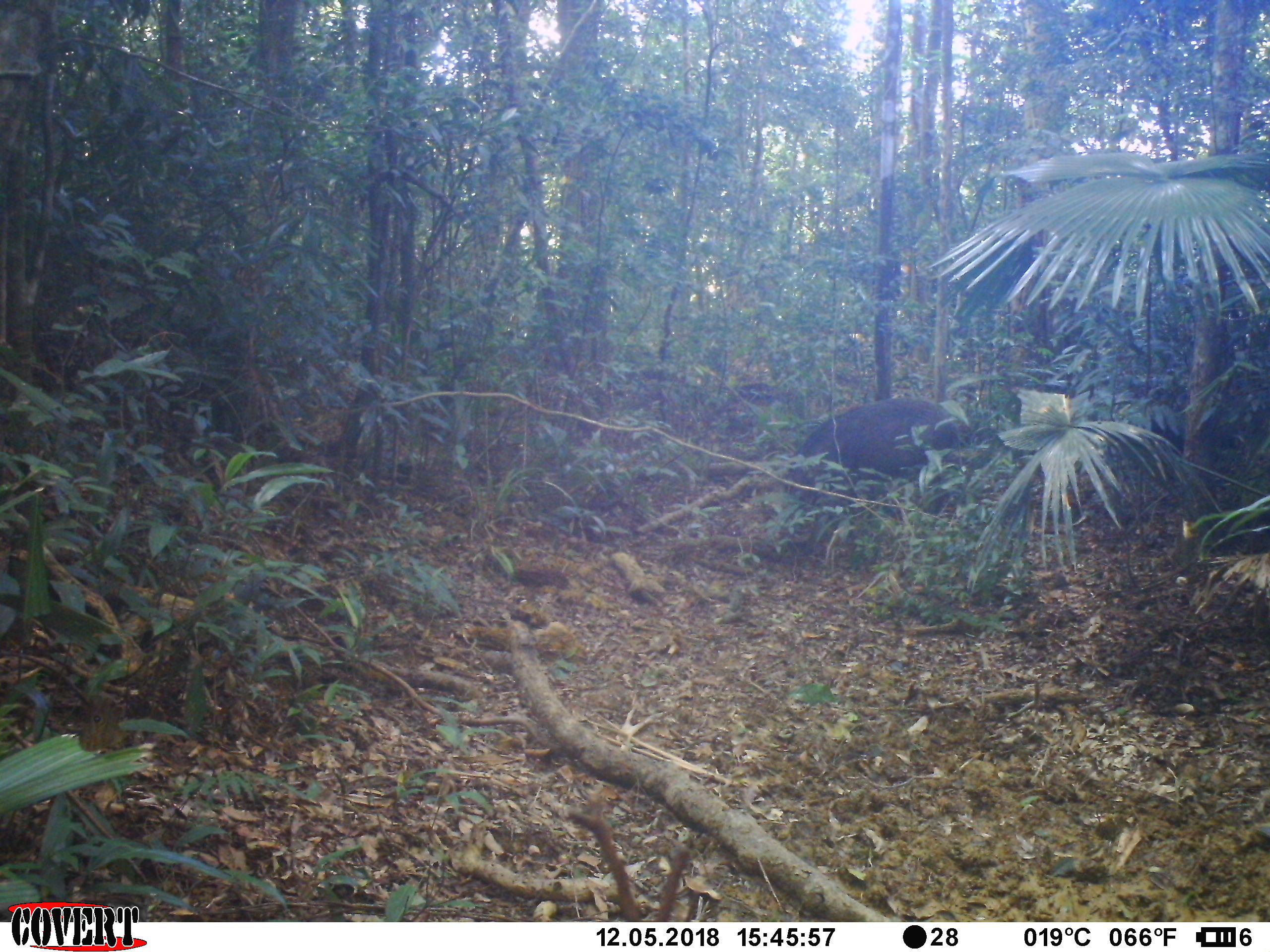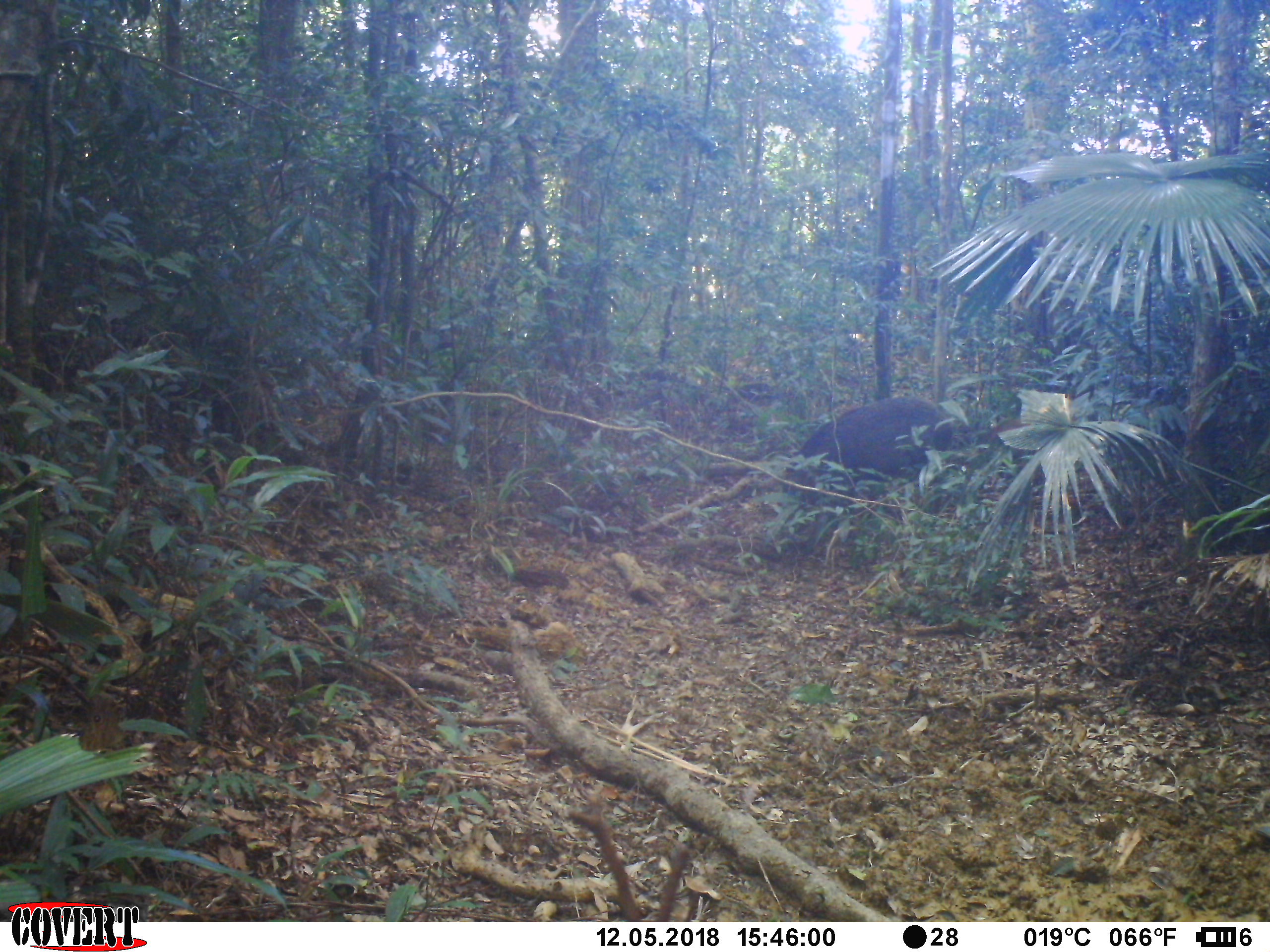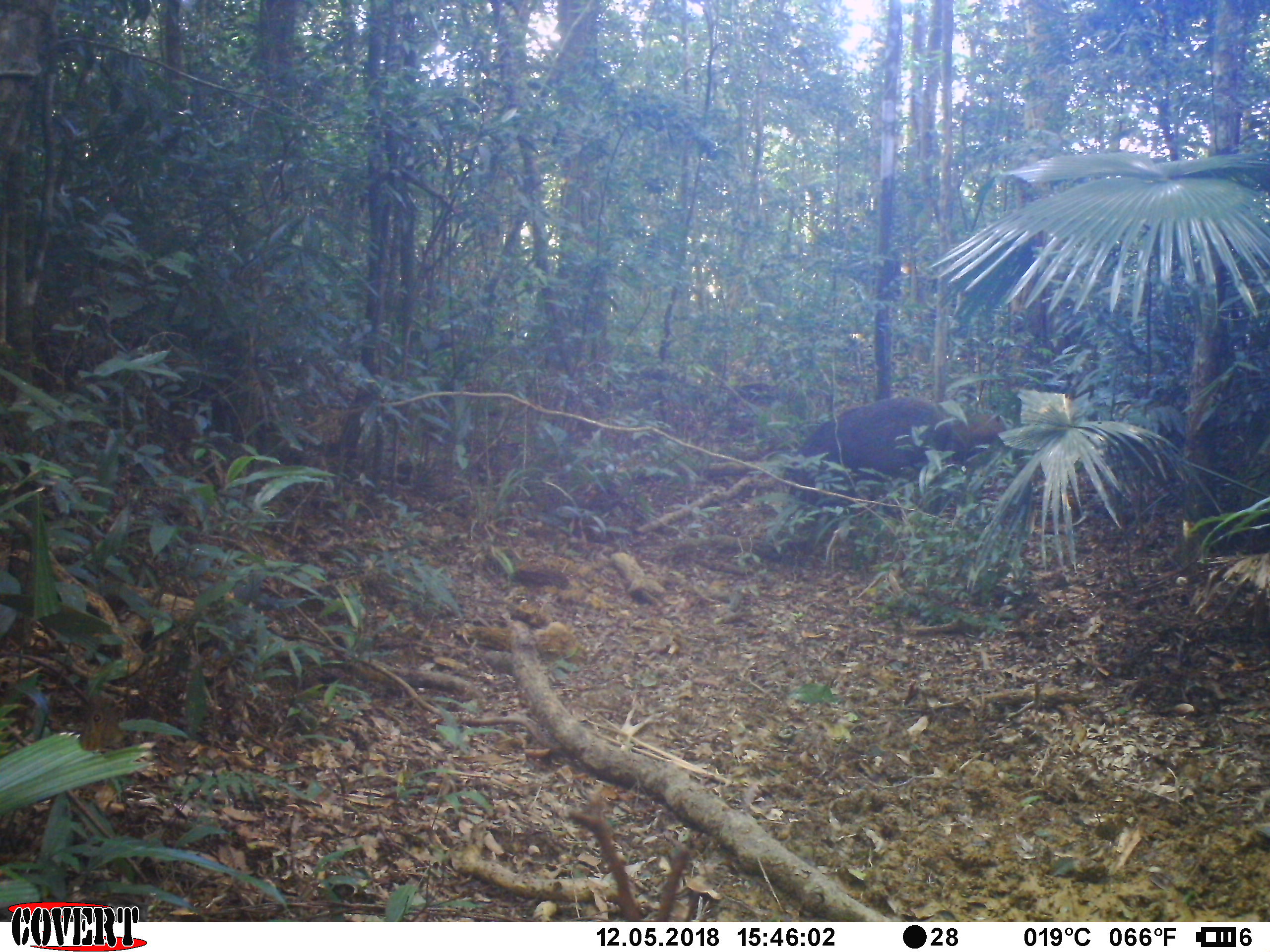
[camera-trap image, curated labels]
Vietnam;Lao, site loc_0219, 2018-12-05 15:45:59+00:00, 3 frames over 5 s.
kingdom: Animalia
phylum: Chordata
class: Mammalia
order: Artiodactyla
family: Suidae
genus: Sus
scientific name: Sus scrofa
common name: eurasian wild pig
Eurasian wild pig (Sus scrofa). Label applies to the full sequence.